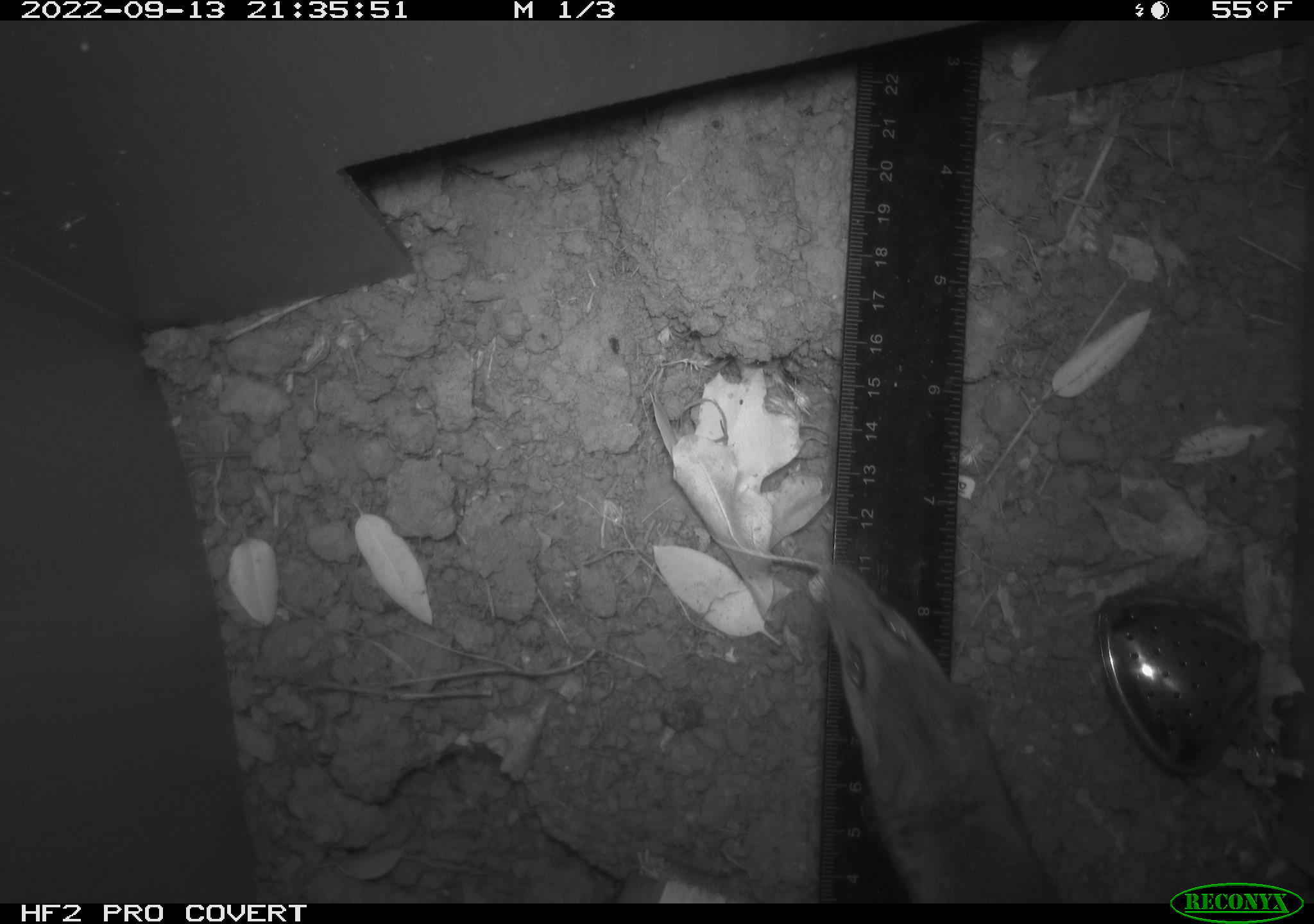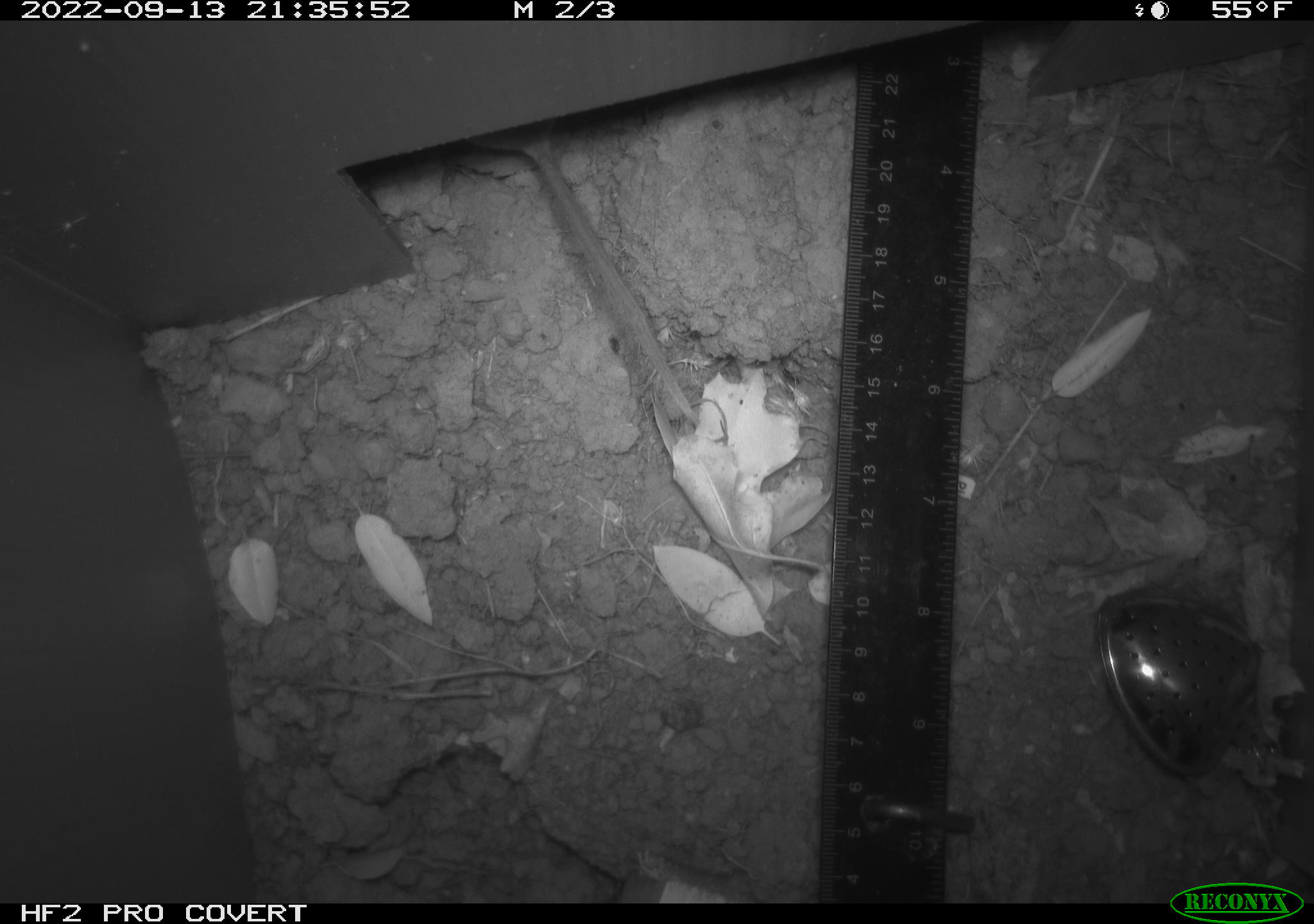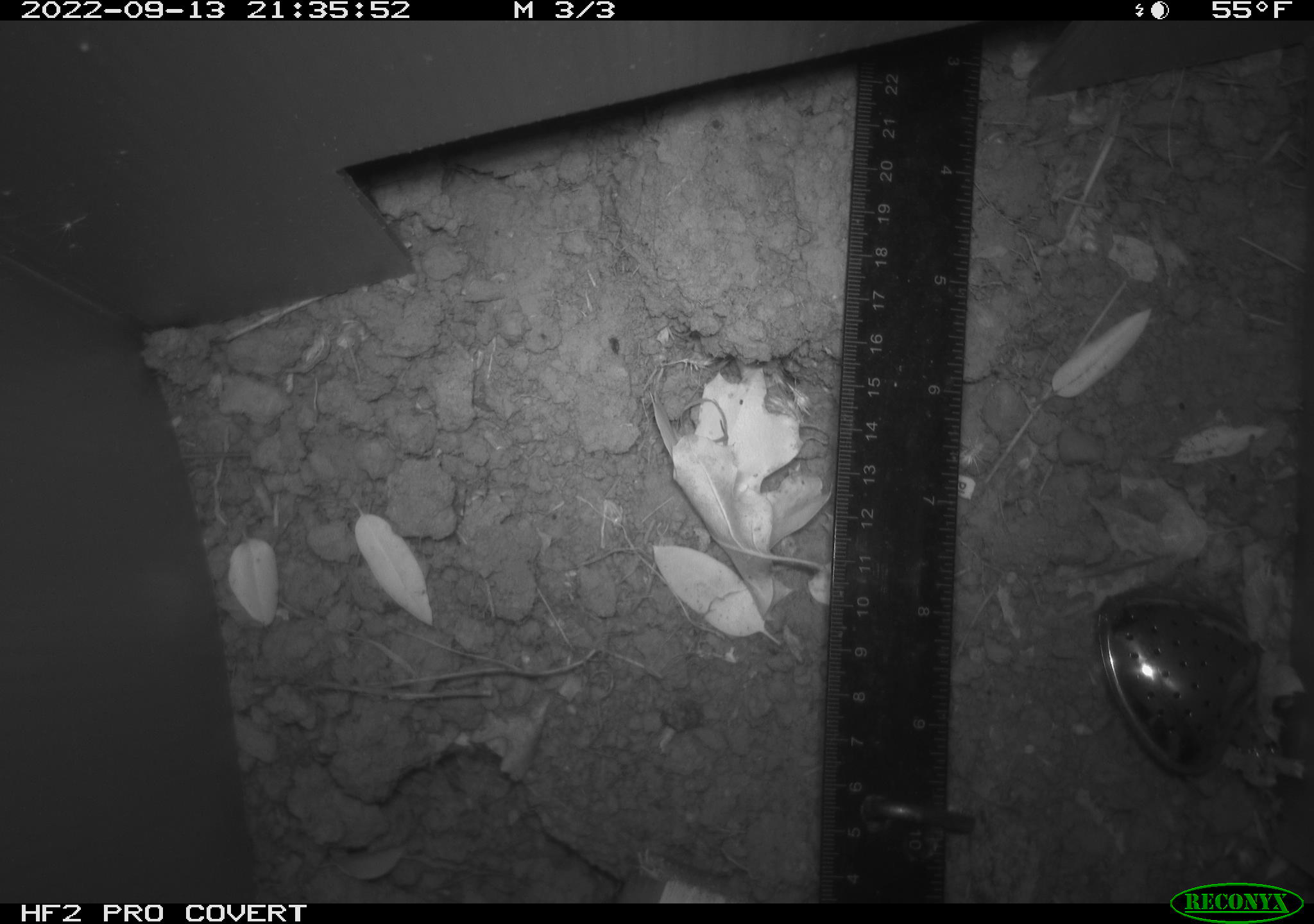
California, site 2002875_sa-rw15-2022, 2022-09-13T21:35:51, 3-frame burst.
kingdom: Animalia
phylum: Chordata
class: Mammalia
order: Rodentia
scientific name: Rodentia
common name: mouse species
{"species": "mouse species (Rodentia)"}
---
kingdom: Animalia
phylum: Chordata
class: Mammalia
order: Rodentia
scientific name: Rodentia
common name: rodent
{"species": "rodent (Rodentia)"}